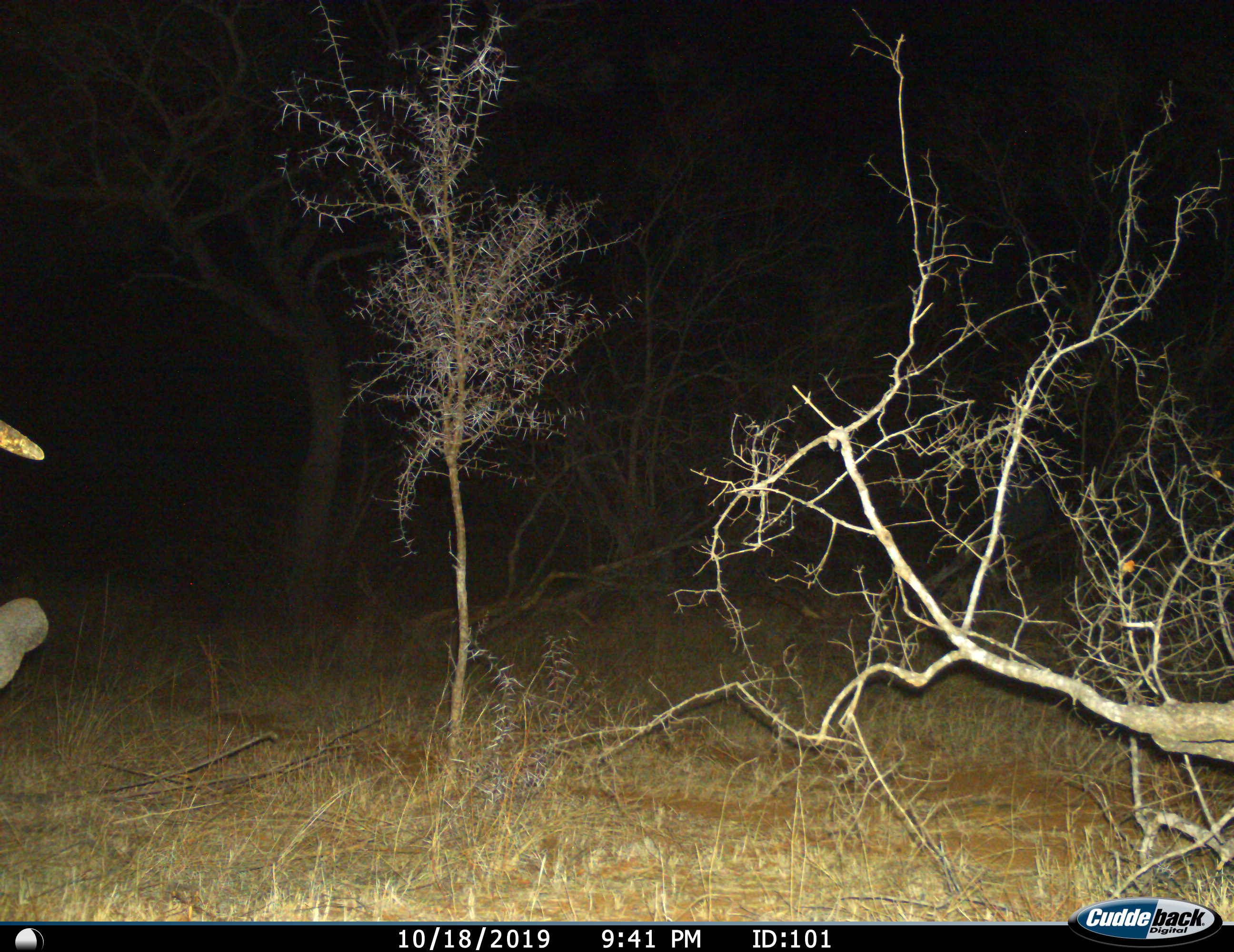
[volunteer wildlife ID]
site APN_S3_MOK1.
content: unidentified animal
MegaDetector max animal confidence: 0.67